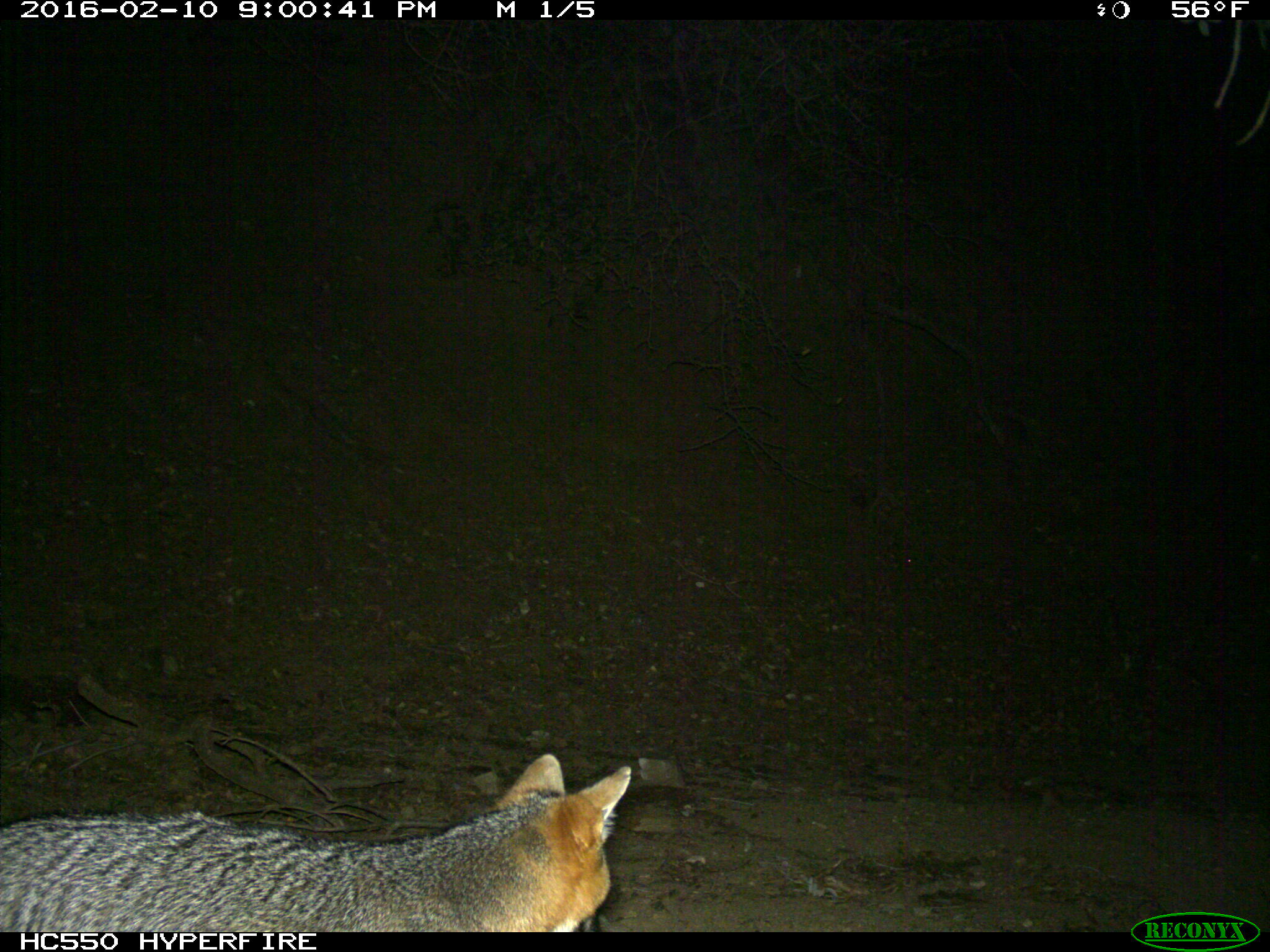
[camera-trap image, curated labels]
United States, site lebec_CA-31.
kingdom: Animalia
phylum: Chordata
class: Mammalia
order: Carnivora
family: Canidae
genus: Urocyon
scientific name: Urocyon cinereoargenteus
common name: gray fox